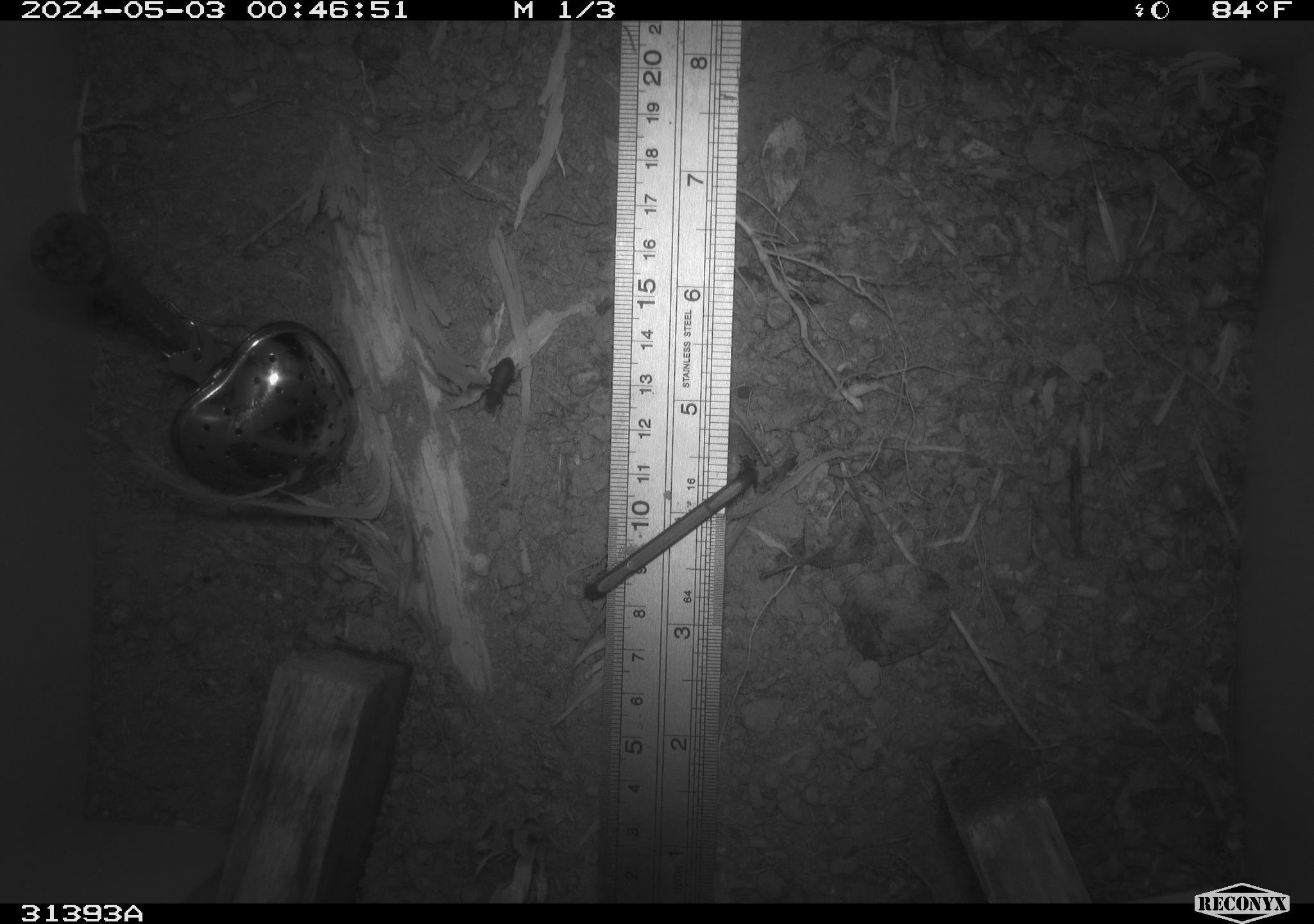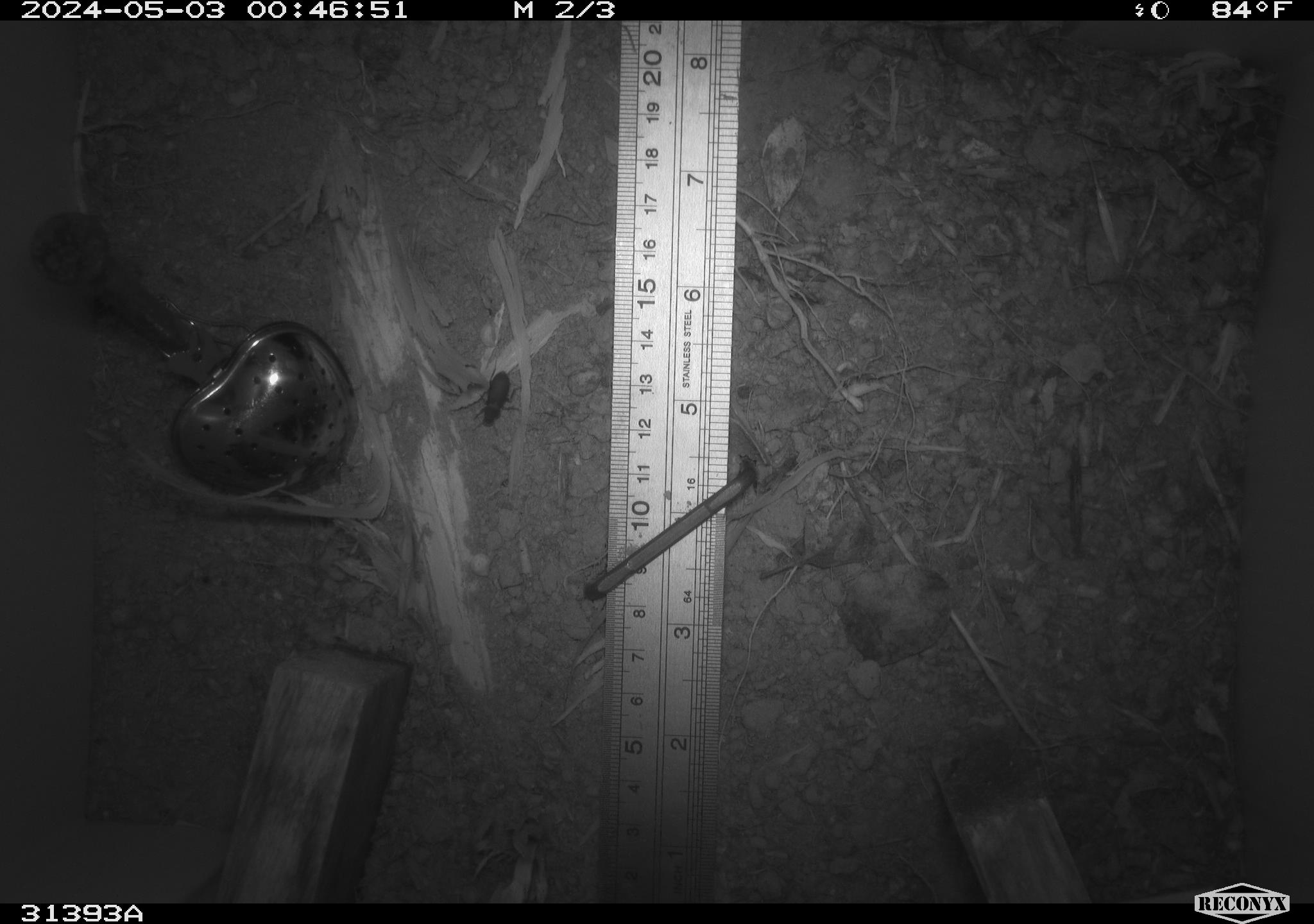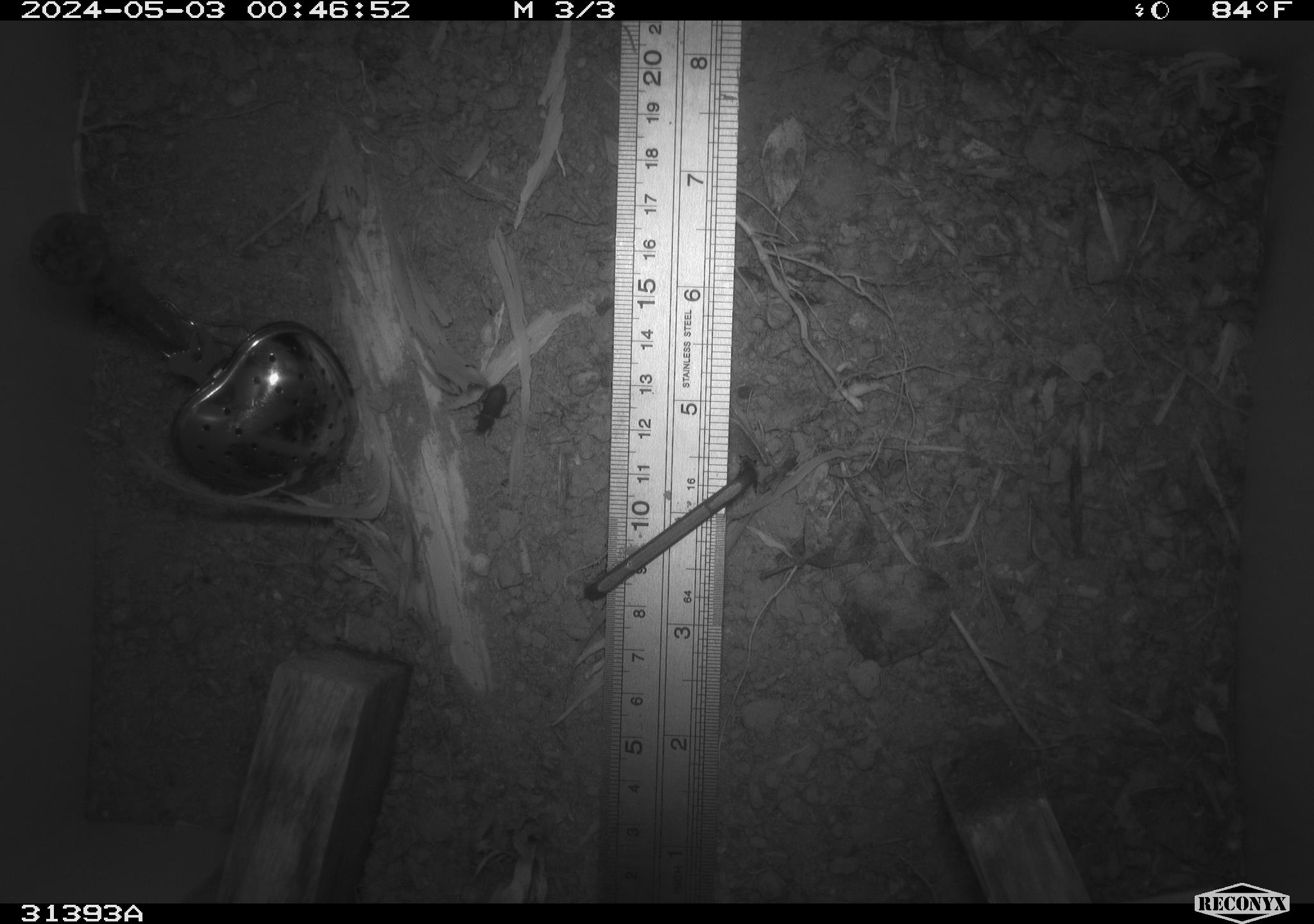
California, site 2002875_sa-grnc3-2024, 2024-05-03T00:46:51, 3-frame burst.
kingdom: Animalia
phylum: Arthropoda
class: Insecta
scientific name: Insecta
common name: insect